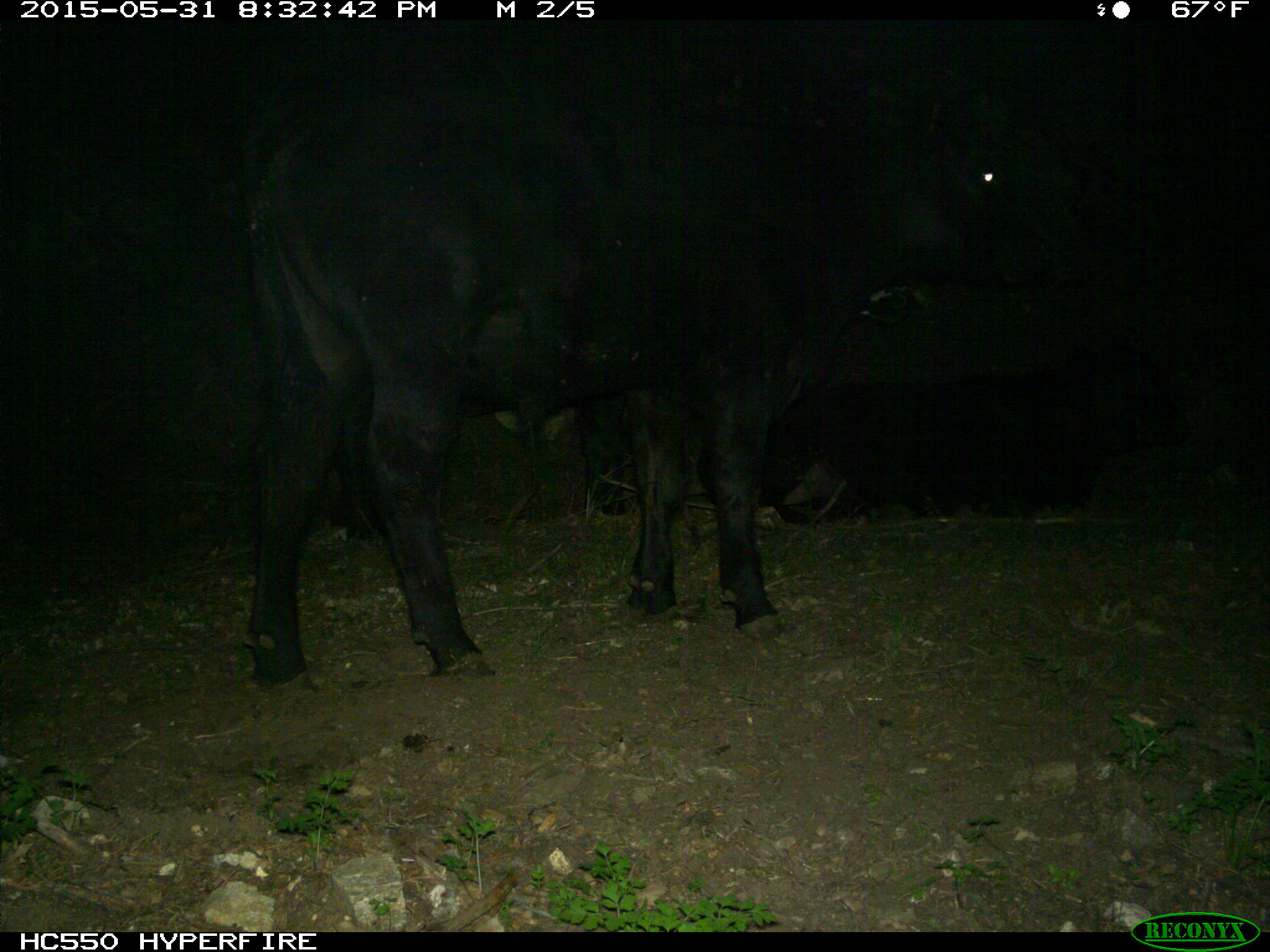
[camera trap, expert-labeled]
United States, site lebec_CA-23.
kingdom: Animalia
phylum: Chordata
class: Mammalia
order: Artiodactyla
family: Bovidae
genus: Bos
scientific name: Bos taurus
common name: domestic cow